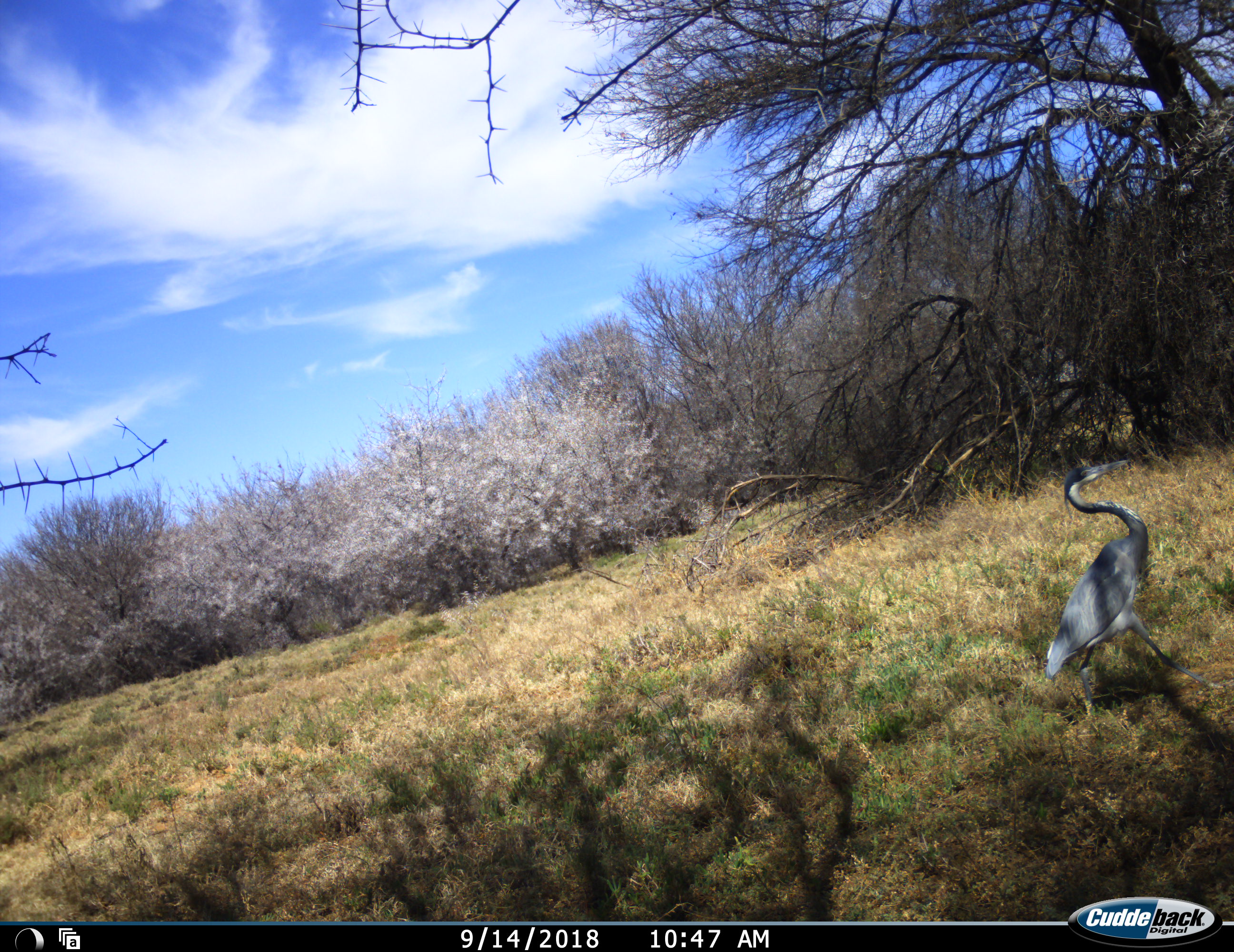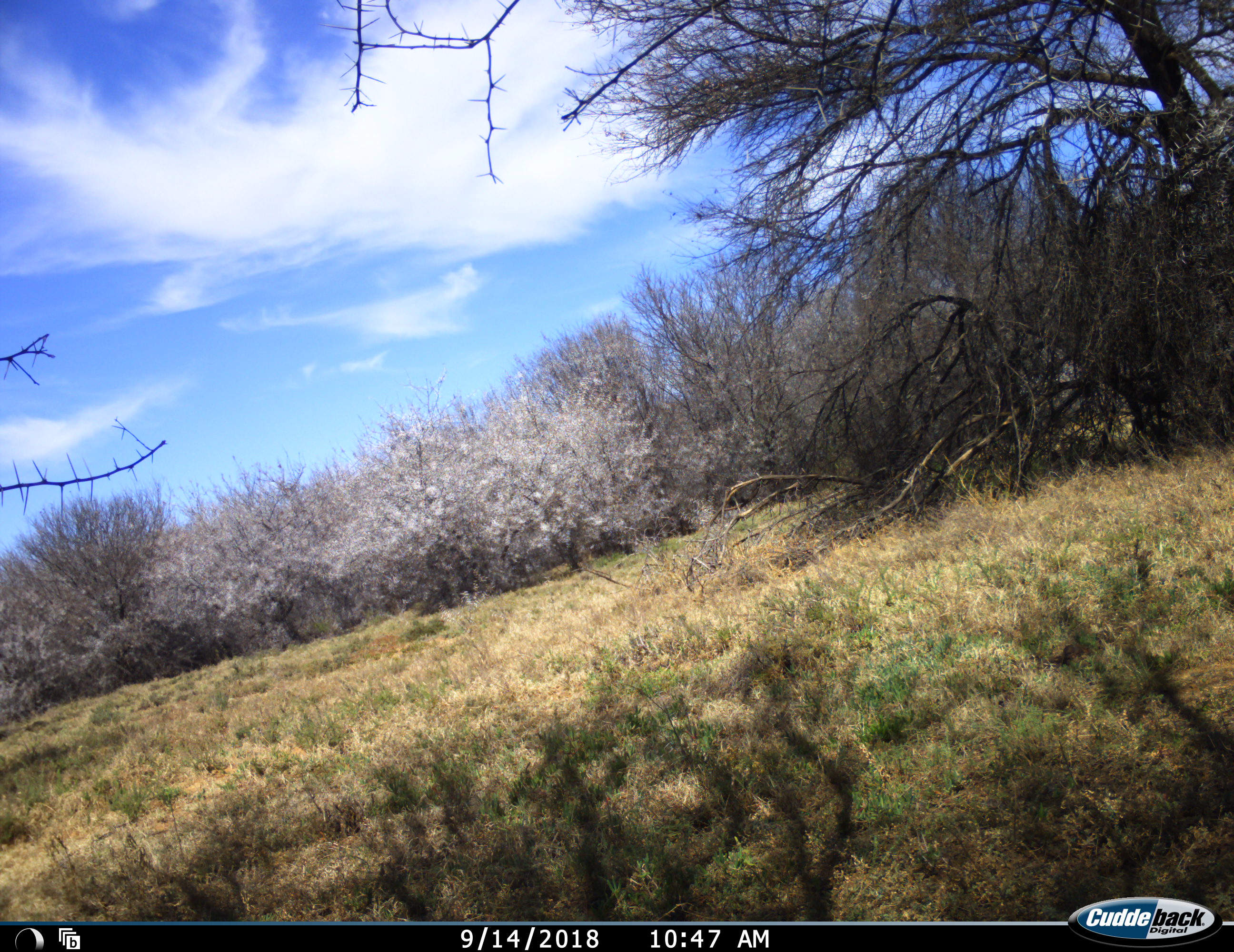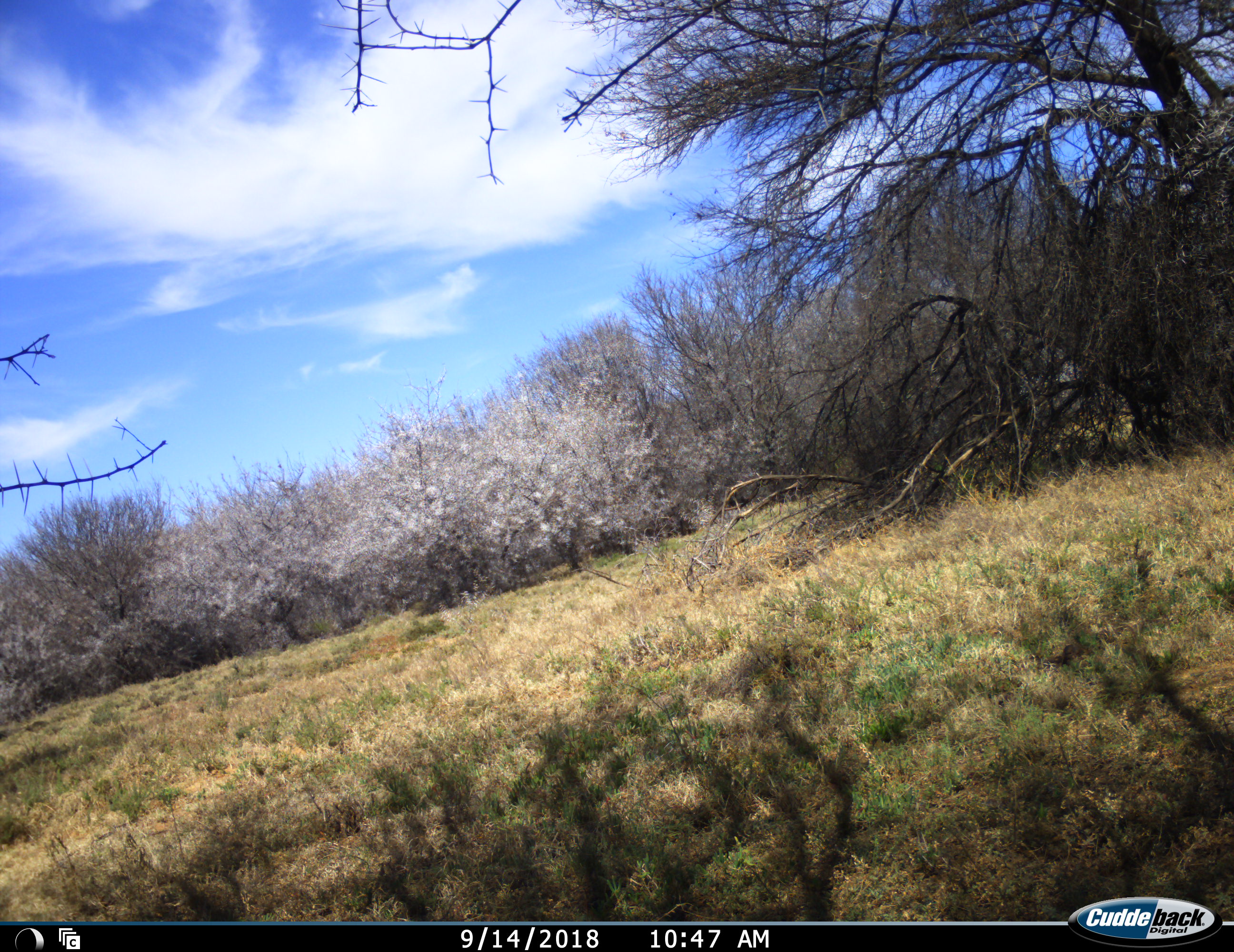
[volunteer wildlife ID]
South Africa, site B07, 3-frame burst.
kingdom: Animalia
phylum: Chordata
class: Aves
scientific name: Aves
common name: bird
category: birdother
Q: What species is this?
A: Birdother (bird) (Aves).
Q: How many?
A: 1.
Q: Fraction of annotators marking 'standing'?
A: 29%.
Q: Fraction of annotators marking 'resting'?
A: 0%.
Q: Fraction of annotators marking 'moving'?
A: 71%.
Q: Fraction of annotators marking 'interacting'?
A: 0%.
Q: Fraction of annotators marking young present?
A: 0%.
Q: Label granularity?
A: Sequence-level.